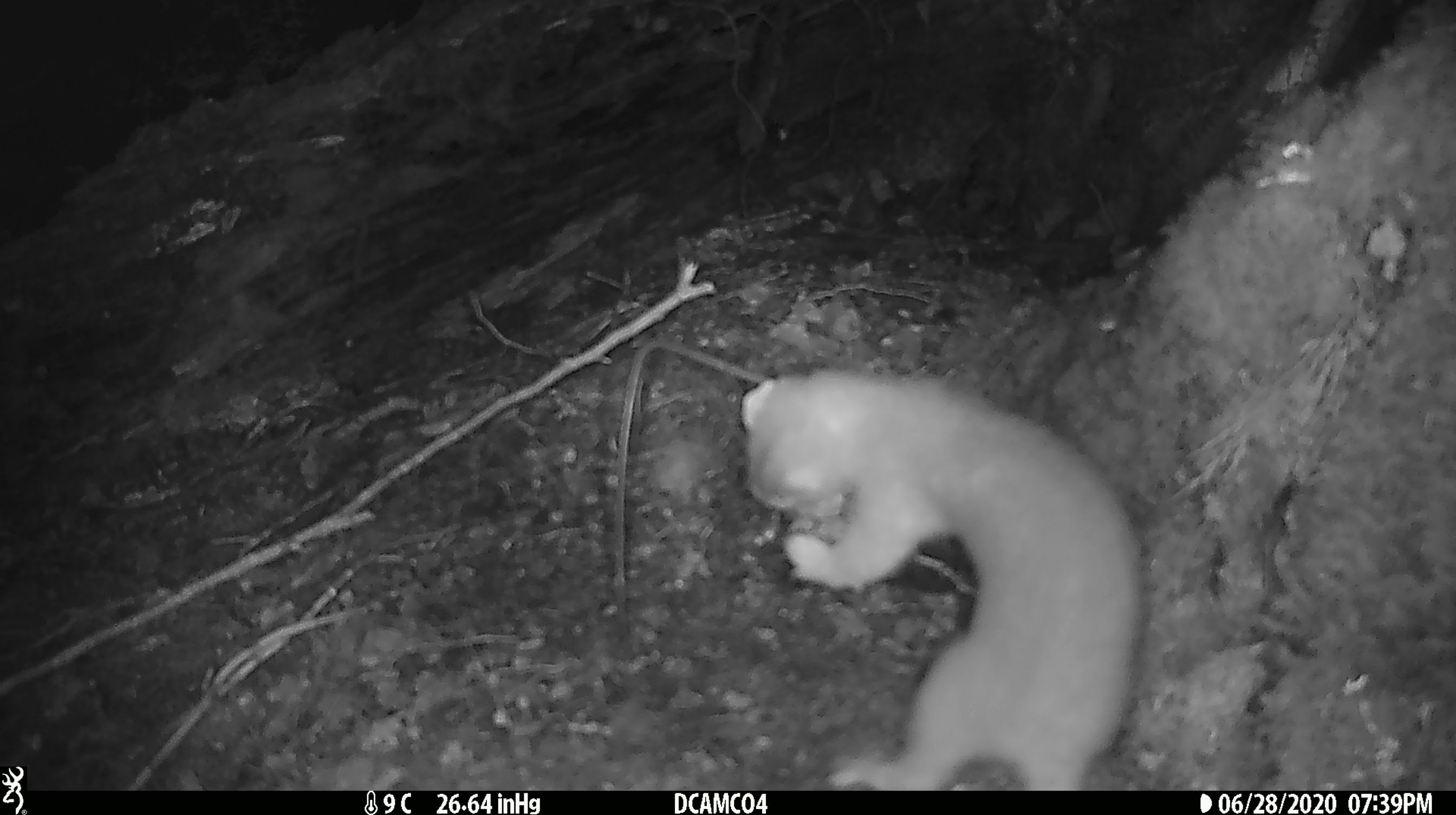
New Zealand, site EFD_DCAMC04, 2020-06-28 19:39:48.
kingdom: Animalia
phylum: Chordata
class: Mammalia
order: Carnivora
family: Mustelidae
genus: Mustela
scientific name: Mustela erminea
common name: stoat